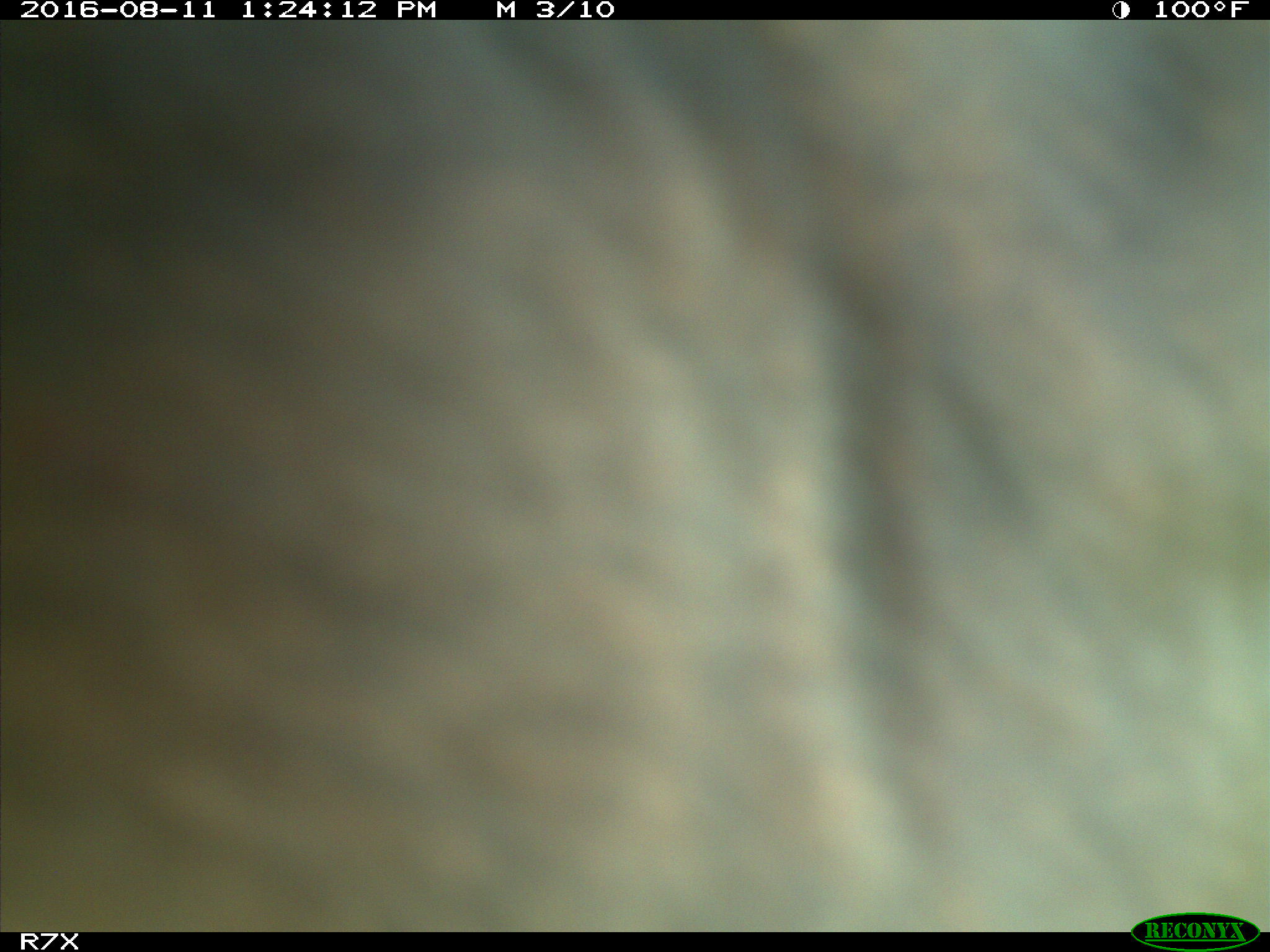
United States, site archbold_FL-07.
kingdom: Animalia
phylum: Chordata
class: Mammalia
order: Artiodactyla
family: Bovidae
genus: Bos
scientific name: Bos taurus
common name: domestic cow